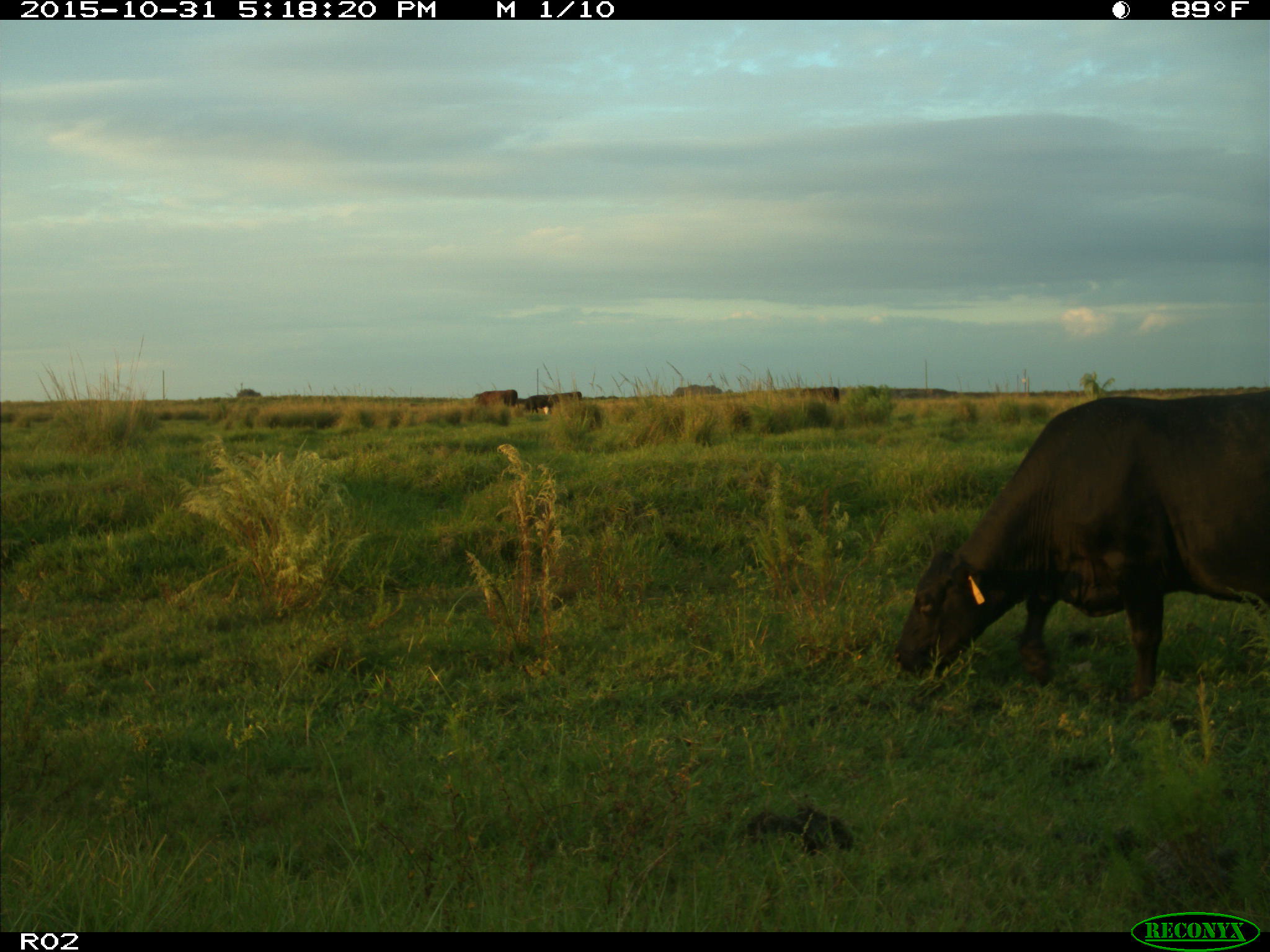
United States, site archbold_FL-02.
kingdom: Animalia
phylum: Chordata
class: Mammalia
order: Artiodactyla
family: Bovidae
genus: Bos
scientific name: Bos taurus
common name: domestic cow